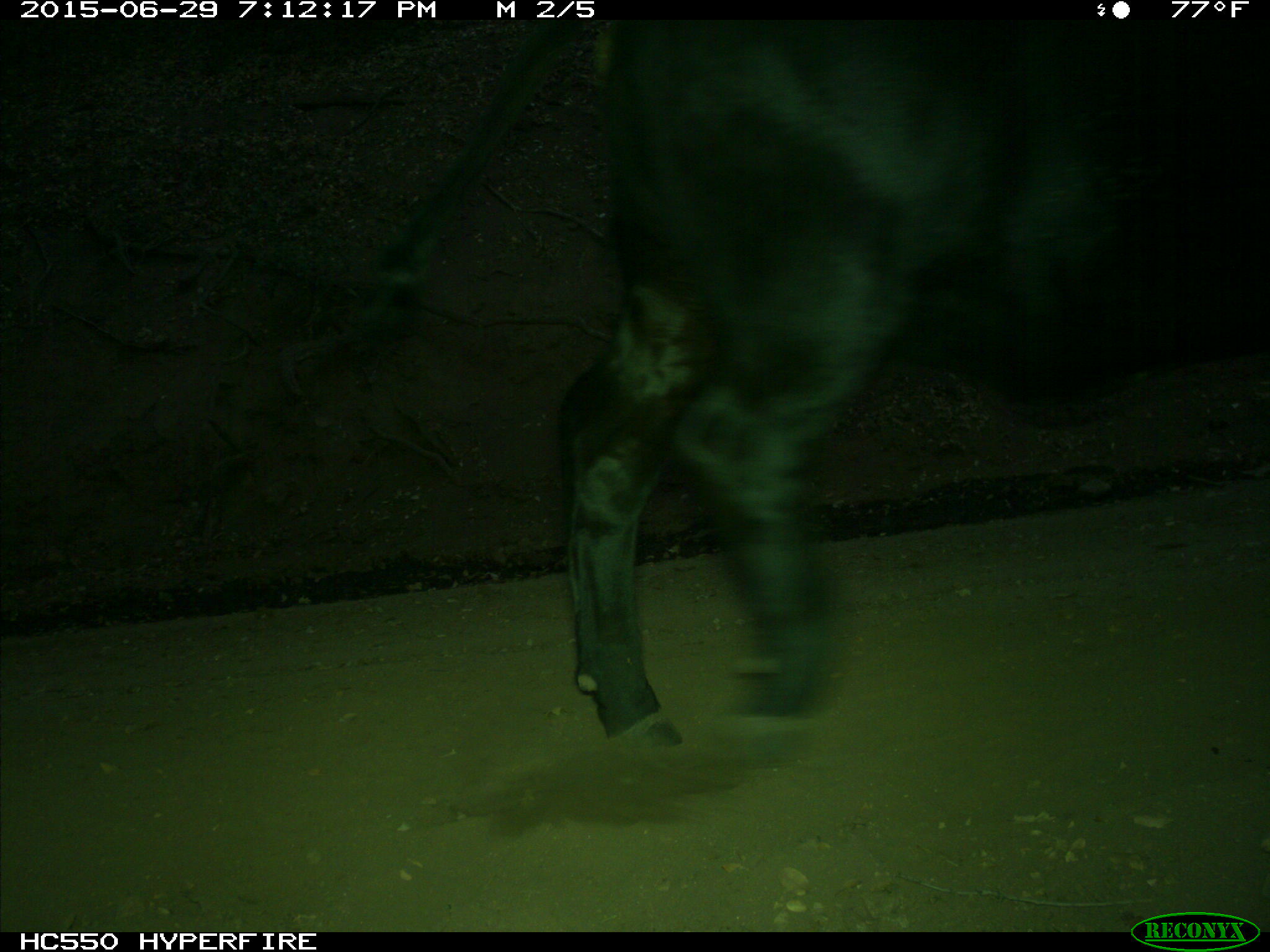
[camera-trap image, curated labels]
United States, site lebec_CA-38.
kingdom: Animalia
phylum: Chordata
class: Mammalia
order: Artiodactyla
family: Bovidae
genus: Bos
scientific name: Bos taurus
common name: domestic cow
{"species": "Bos taurus (domestic cow)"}